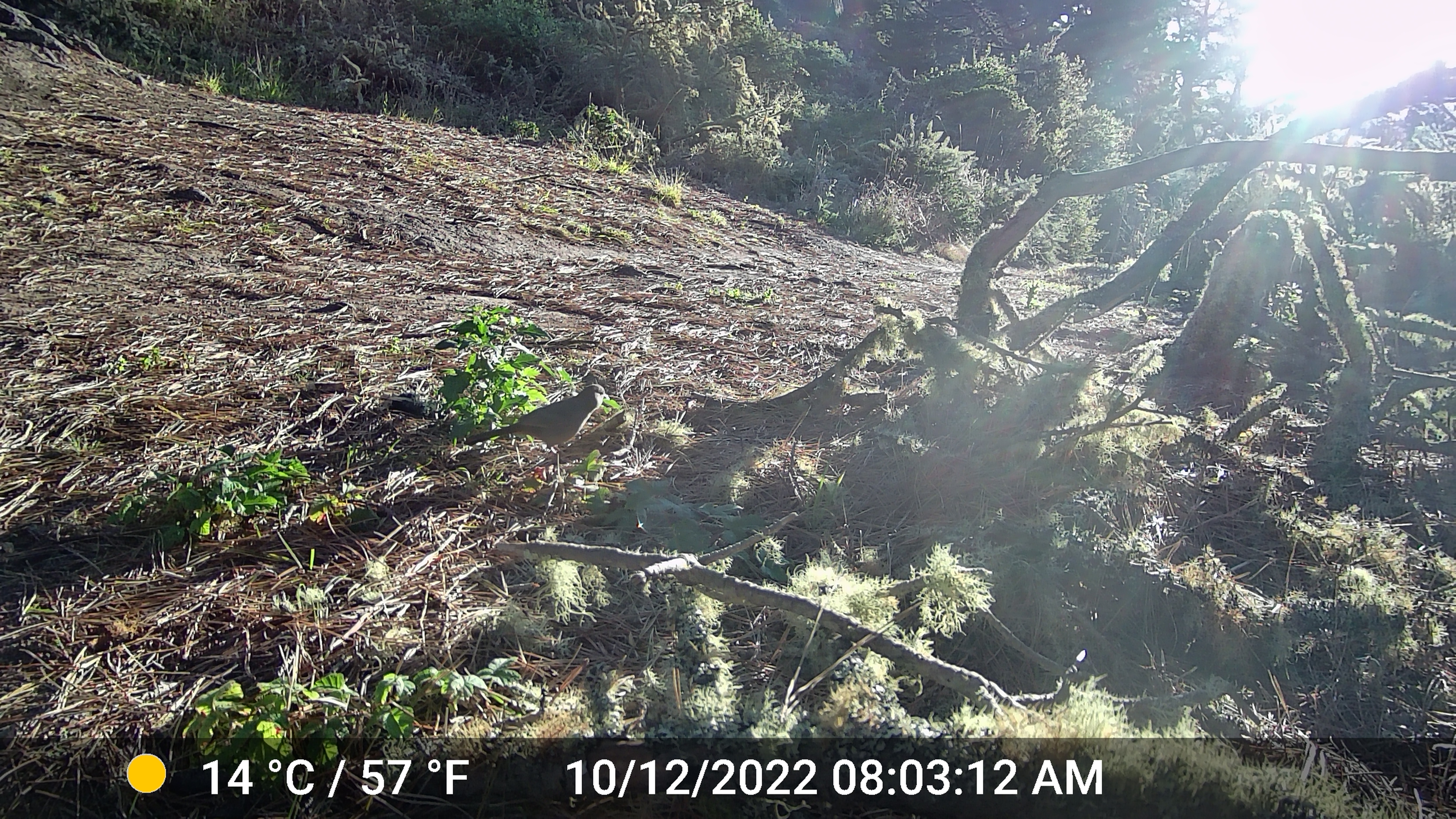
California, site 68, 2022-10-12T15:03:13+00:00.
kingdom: Animalia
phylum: Chordata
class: Aves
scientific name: Aves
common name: bird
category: unknown bird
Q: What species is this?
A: Unknown bird (bird) (Aves).